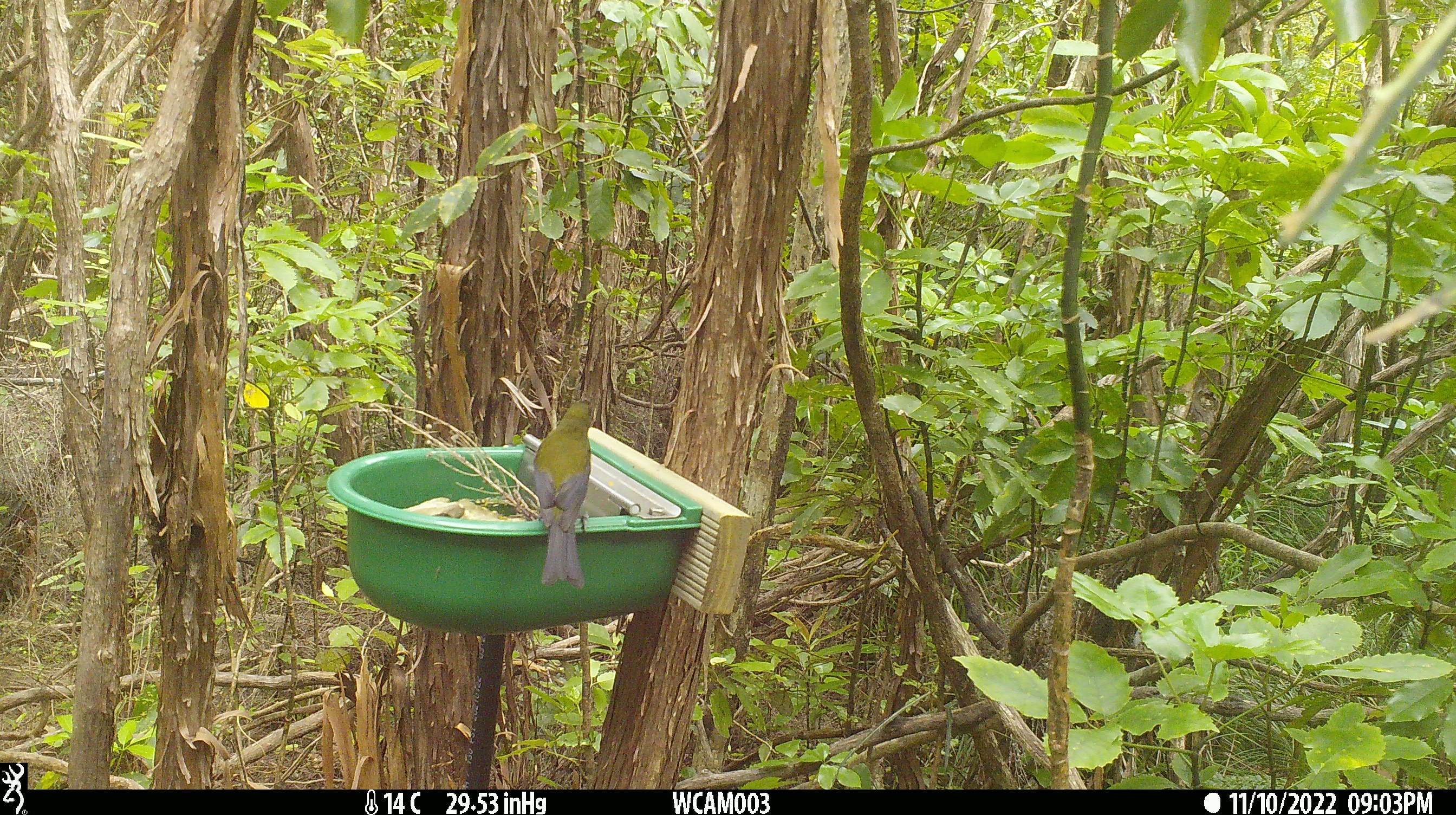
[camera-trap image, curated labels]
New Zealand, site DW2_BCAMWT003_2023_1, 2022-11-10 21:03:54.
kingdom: Animalia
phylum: Chordata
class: Aves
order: Passeriformes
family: Meliphagidae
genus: Anthornis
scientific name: Anthornis melanura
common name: new zealand bellbird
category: bellbird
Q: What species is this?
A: Bellbird (new zealand bellbird) (Anthornis melanura).